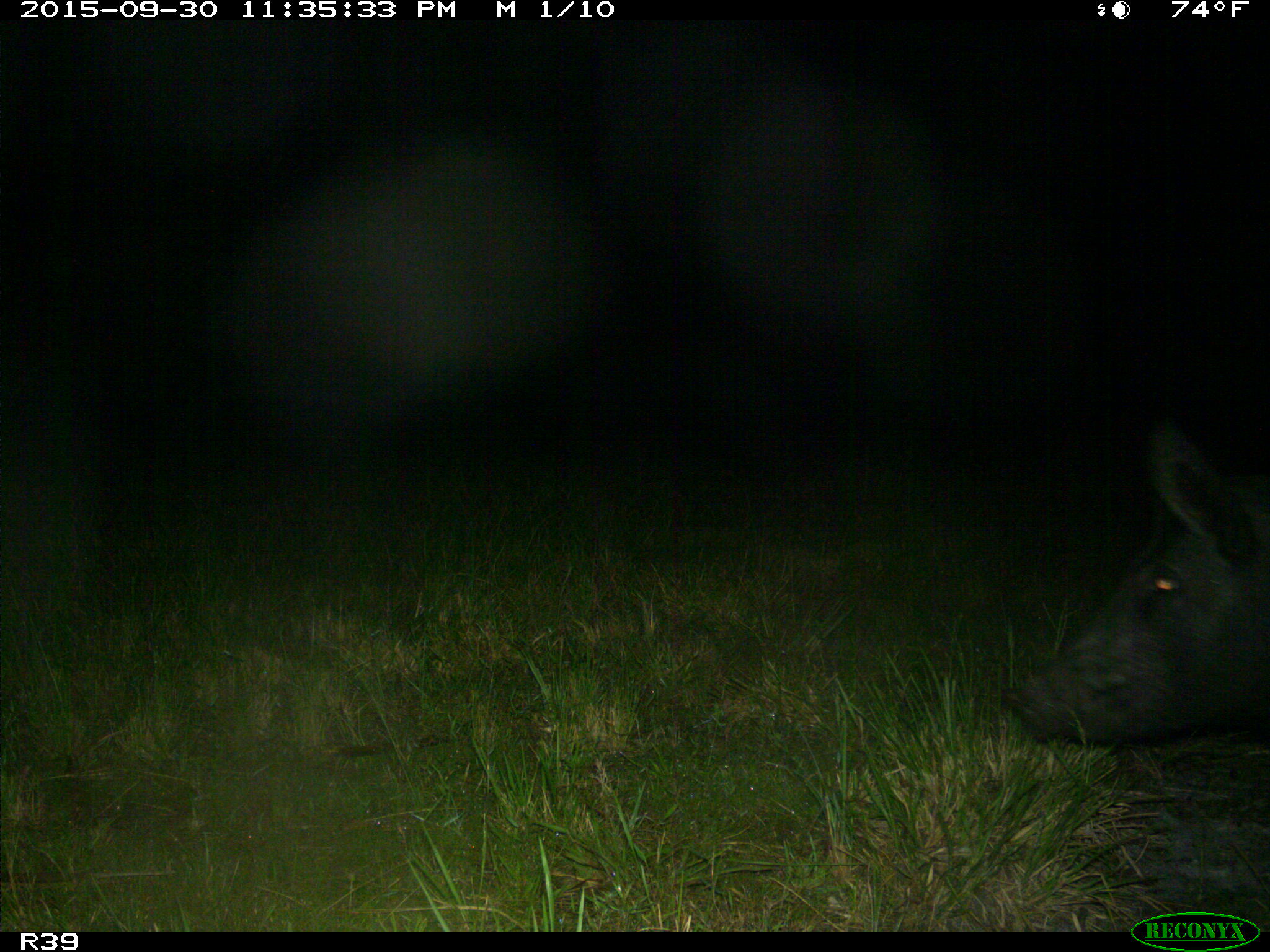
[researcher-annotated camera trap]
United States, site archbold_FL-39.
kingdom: Animalia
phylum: Chordata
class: Mammalia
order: Artiodactyla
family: Suidae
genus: Sus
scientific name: Sus scrofa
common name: wild boar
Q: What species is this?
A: Sus scrofa (wild boar).